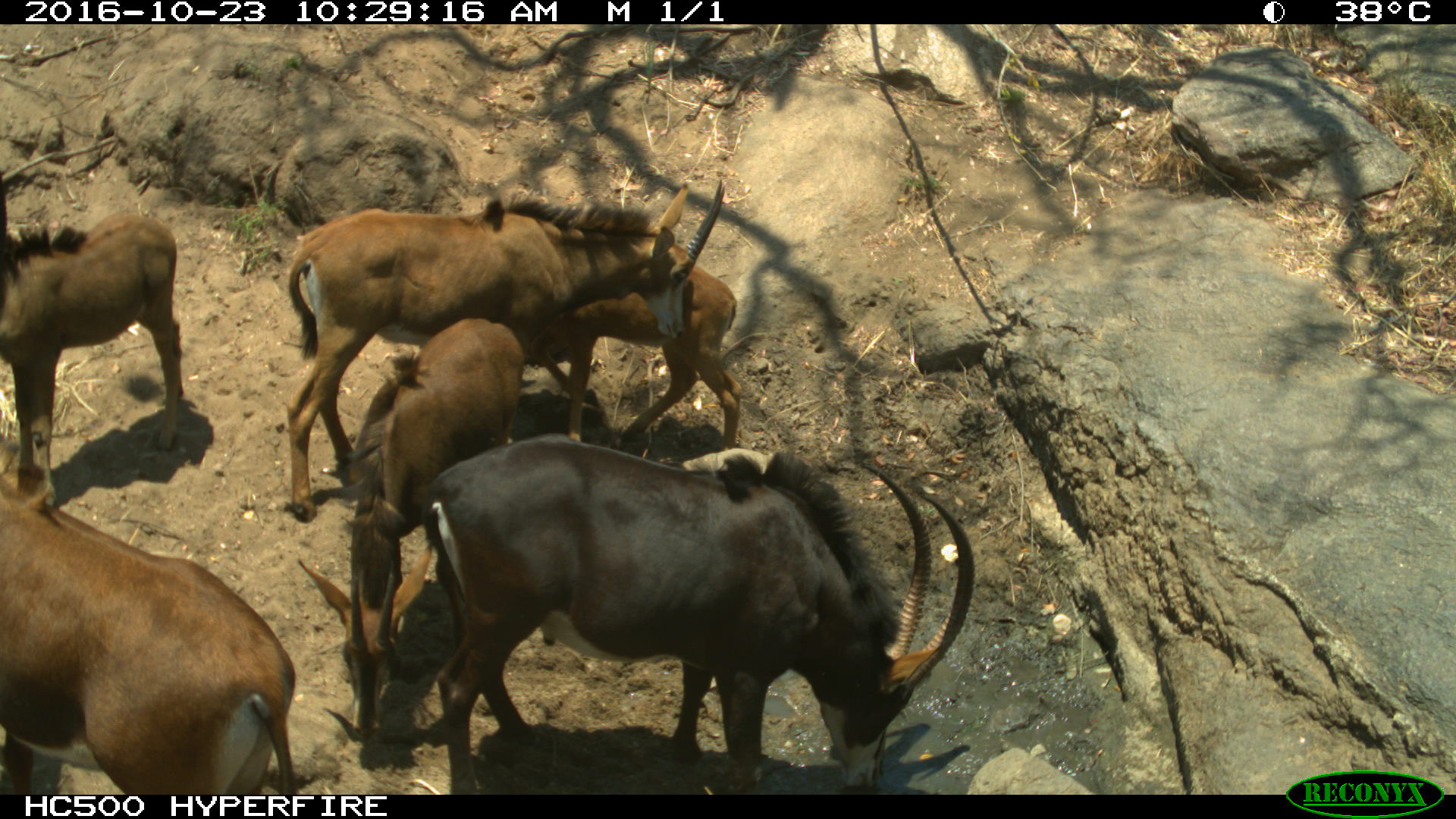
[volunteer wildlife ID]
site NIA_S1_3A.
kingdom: Animalia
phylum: Chordata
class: Mammalia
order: Artiodactyla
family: Bovidae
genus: Hippotragus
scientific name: Hippotragus niger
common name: sable antelope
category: sable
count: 6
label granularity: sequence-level